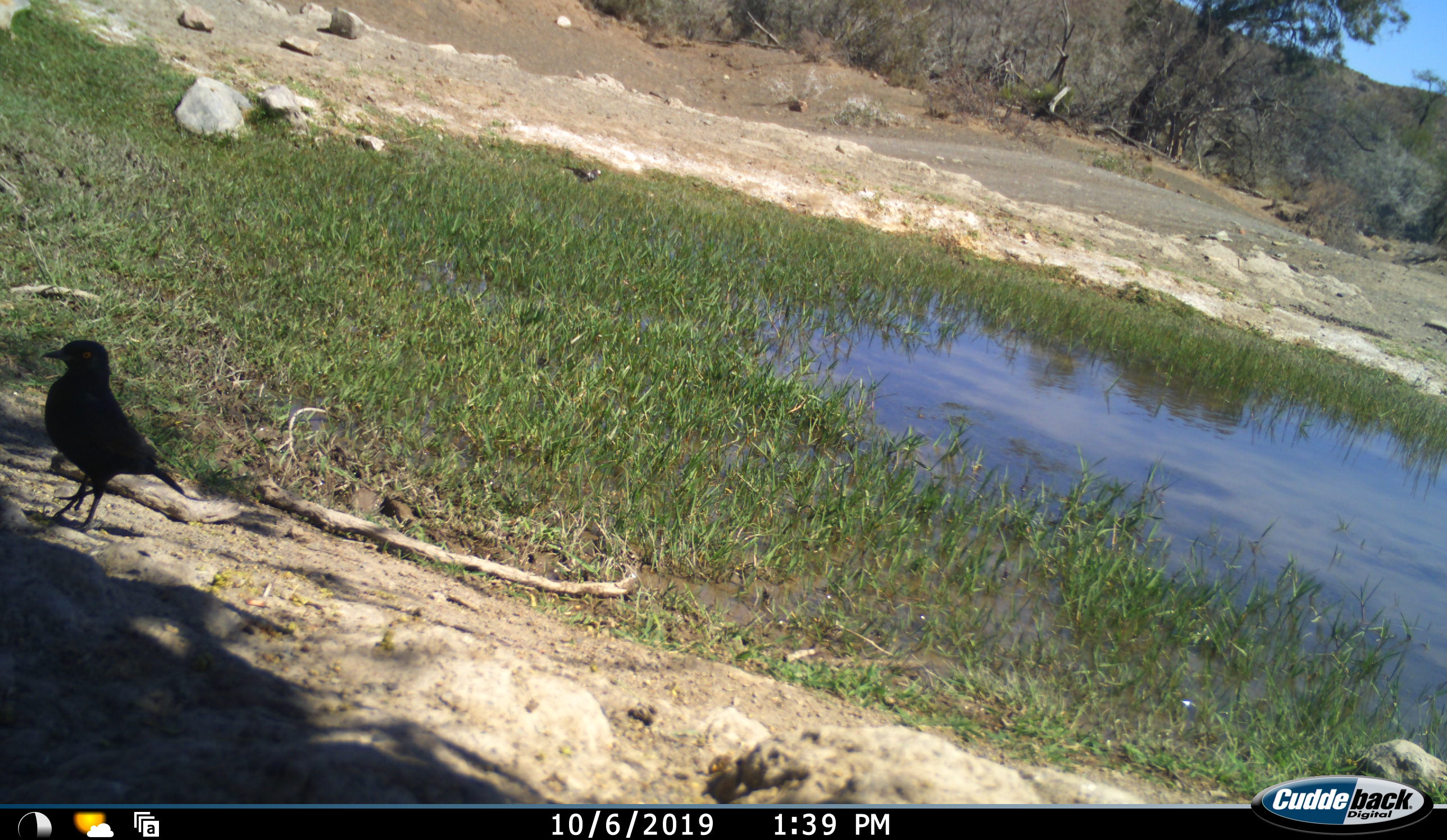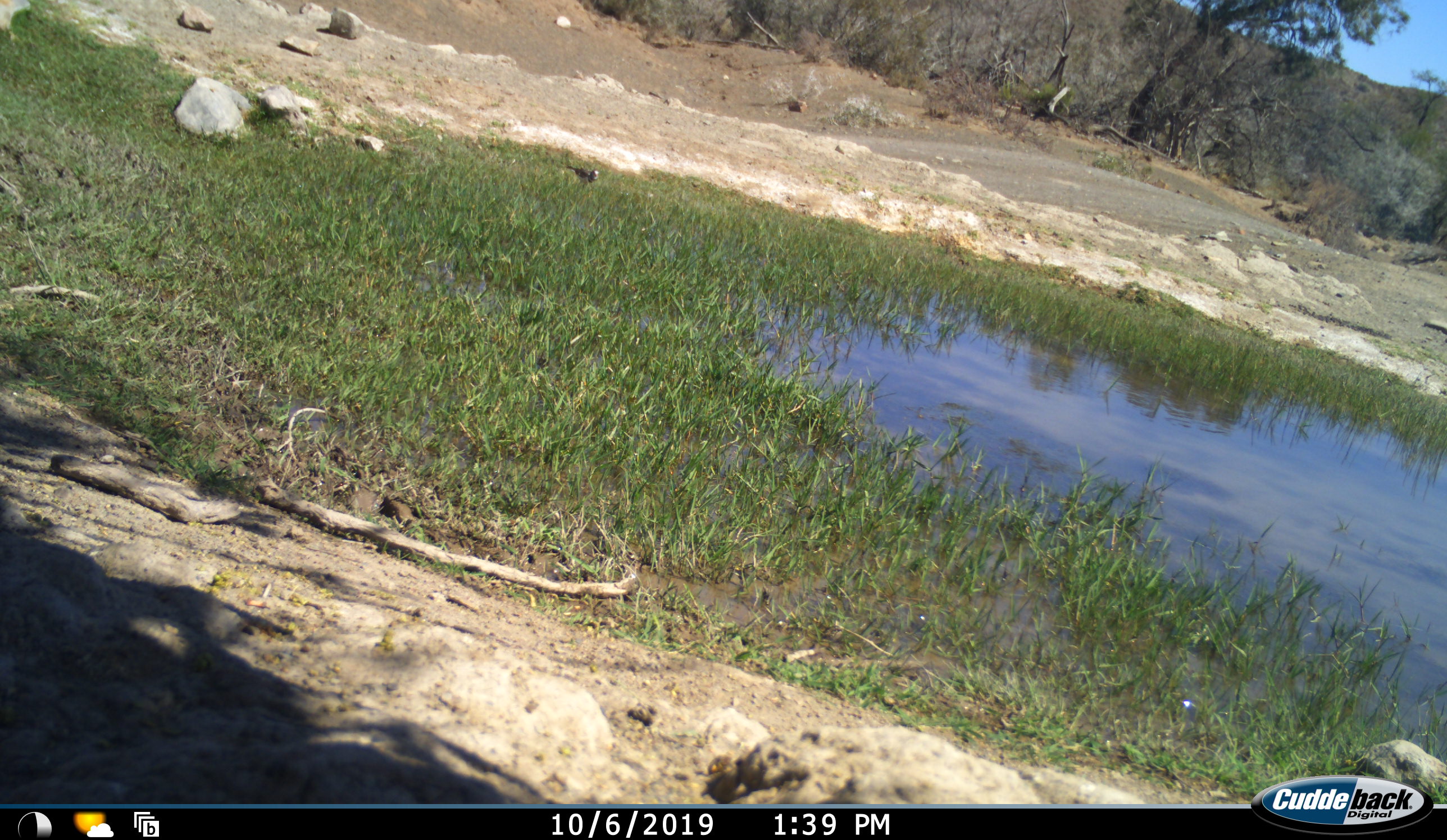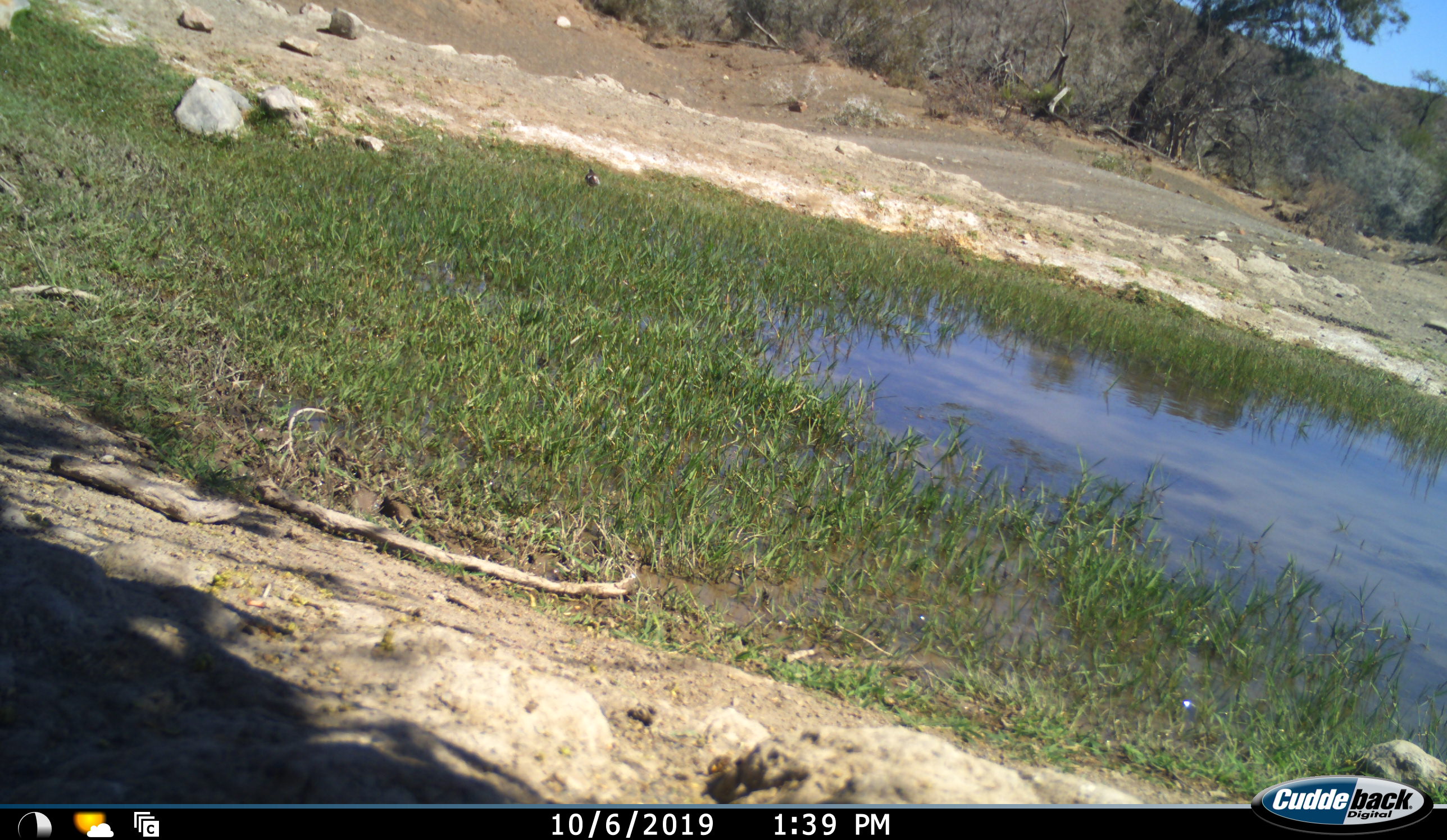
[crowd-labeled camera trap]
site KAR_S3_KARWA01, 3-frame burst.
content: unidentified animal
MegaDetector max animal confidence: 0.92